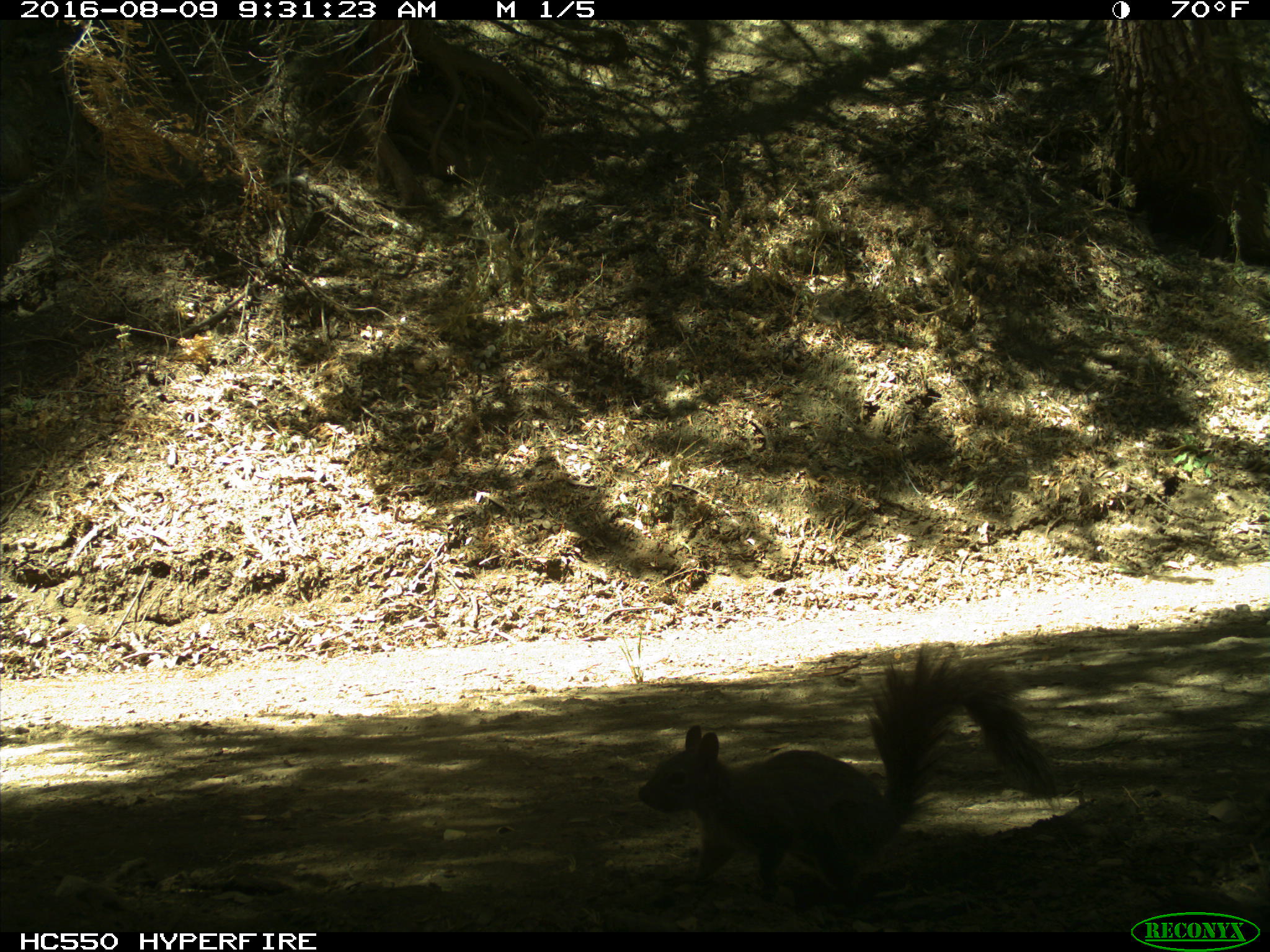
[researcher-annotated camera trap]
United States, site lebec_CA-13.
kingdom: Animalia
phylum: Chordata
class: Mammalia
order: Rodentia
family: Sciuridae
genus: Sciurus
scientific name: Sciurus carolinensis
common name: eastern gray squirrel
Sciurus carolinensis (eastern gray squirrel).